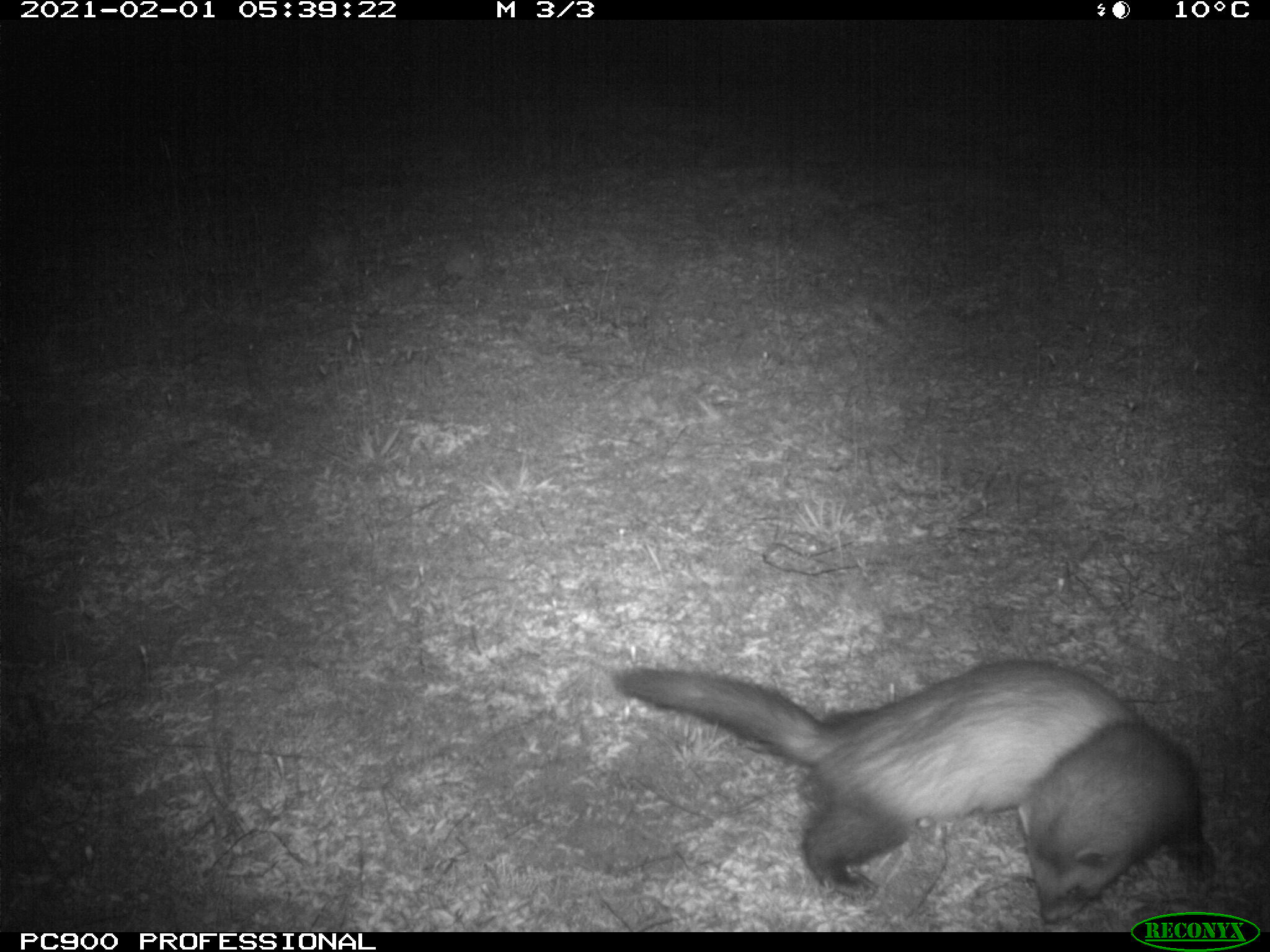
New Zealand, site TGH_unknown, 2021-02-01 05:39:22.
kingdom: Animalia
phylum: Chordata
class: Mammalia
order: Carnivora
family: Mustelidae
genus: Mustela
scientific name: Mustela furo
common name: ferret